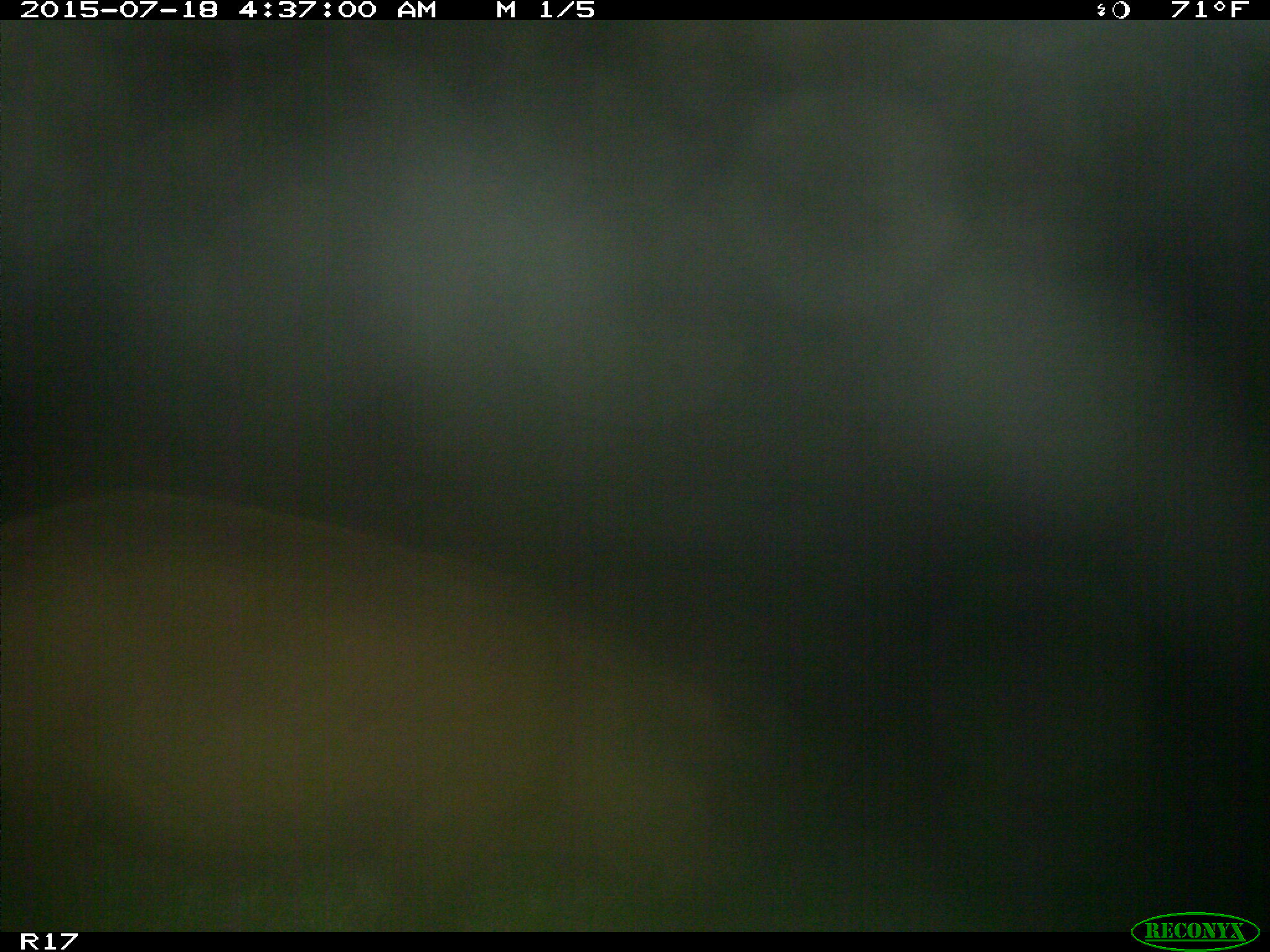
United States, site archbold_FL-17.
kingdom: Animalia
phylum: Chordata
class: Mammalia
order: Artiodactyla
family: Suidae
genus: Sus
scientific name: Sus scrofa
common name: wild boar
Sus scrofa (wild boar).